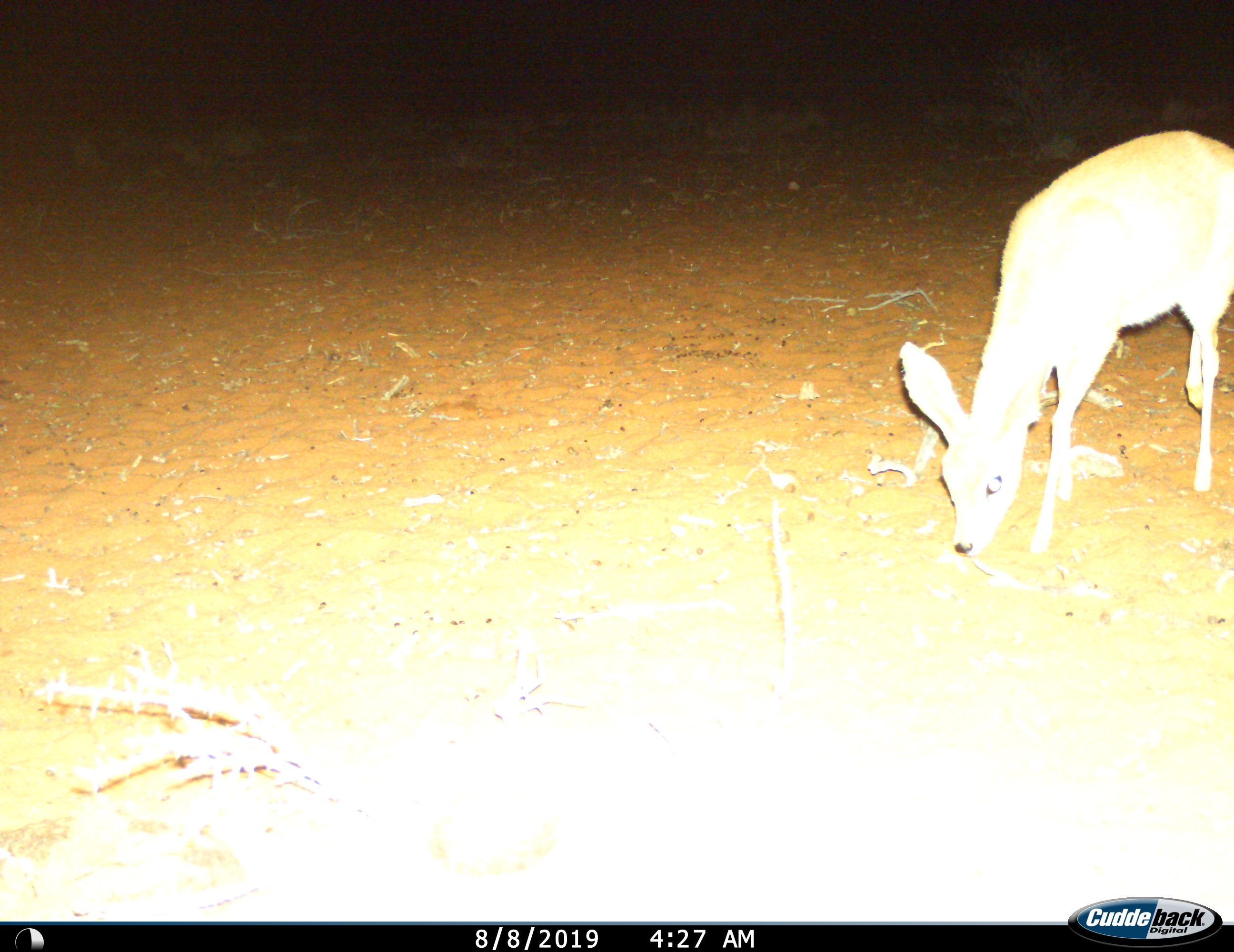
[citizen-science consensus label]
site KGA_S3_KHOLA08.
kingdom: Animalia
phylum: Chordata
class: Mammalia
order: Artiodactyla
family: Bovidae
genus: Raphicerus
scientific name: Raphicerus campestris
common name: steenbok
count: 1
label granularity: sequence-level